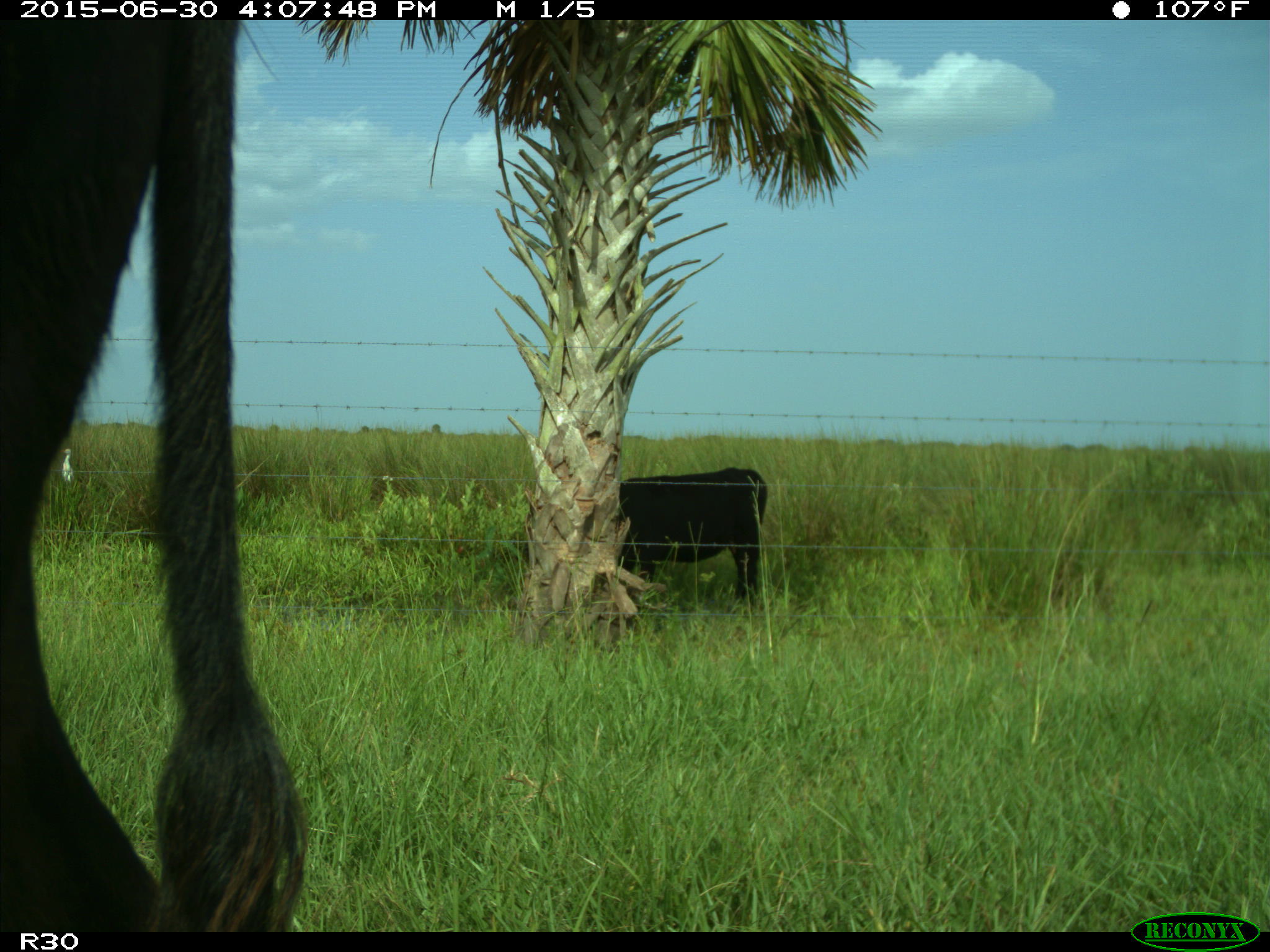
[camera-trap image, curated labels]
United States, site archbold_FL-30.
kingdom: Animalia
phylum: Chordata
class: Mammalia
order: Artiodactyla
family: Bovidae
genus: Bos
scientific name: Bos taurus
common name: domestic cow